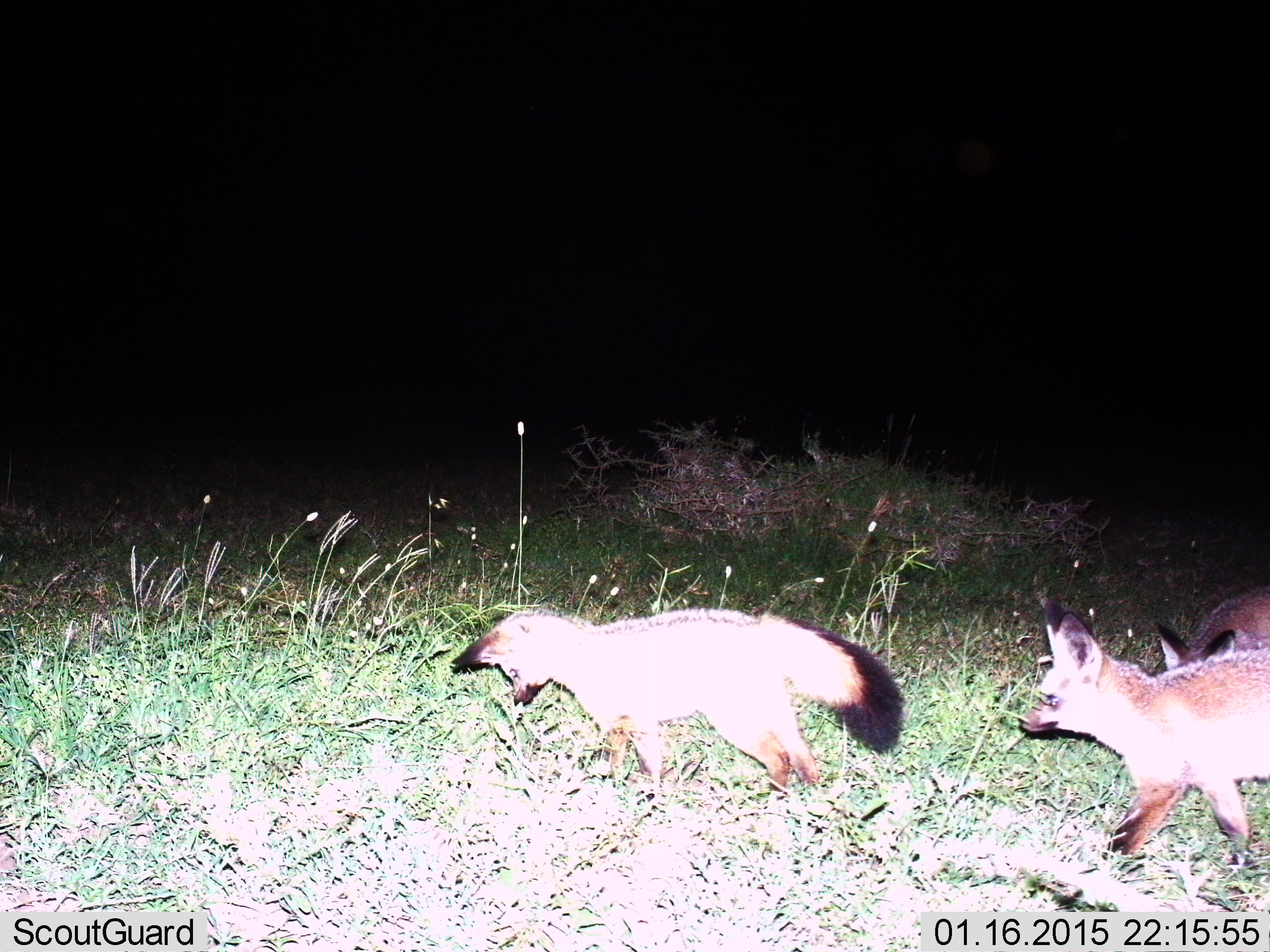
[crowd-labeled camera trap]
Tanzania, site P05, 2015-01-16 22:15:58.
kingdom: Animalia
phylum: Chordata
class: Mammalia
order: Carnivora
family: Canidae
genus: Otocyon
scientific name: Otocyon megalotis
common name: bat-eared fox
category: batearedfox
Batearedfox (bat-eared fox) (Otocyon megalotis), count 3. Behavior (volunteer vote fractions): standing 0%, resting 0%, moving 100%, interacting 0%. Young present (vote fraction): 0%. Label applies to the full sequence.